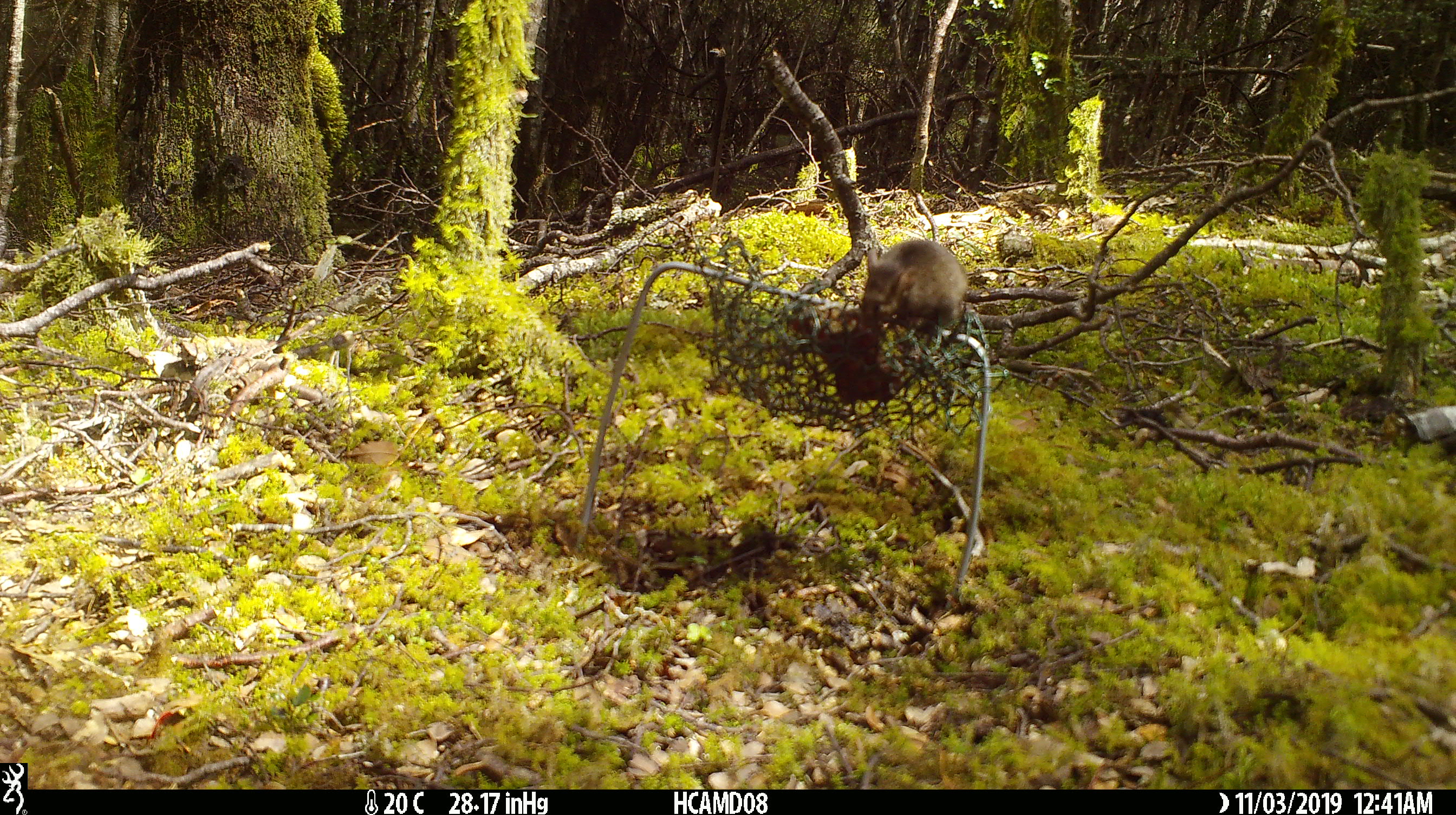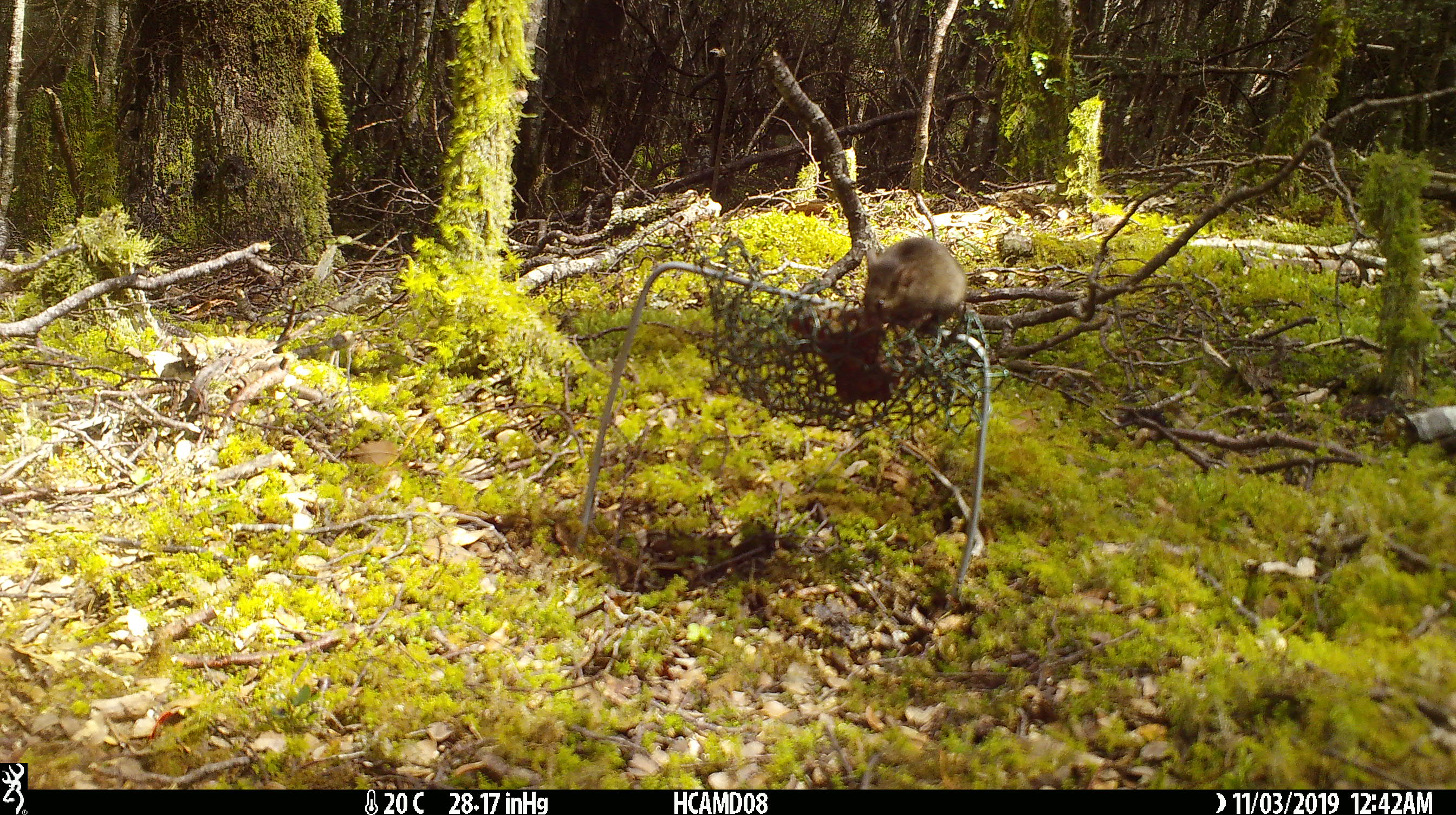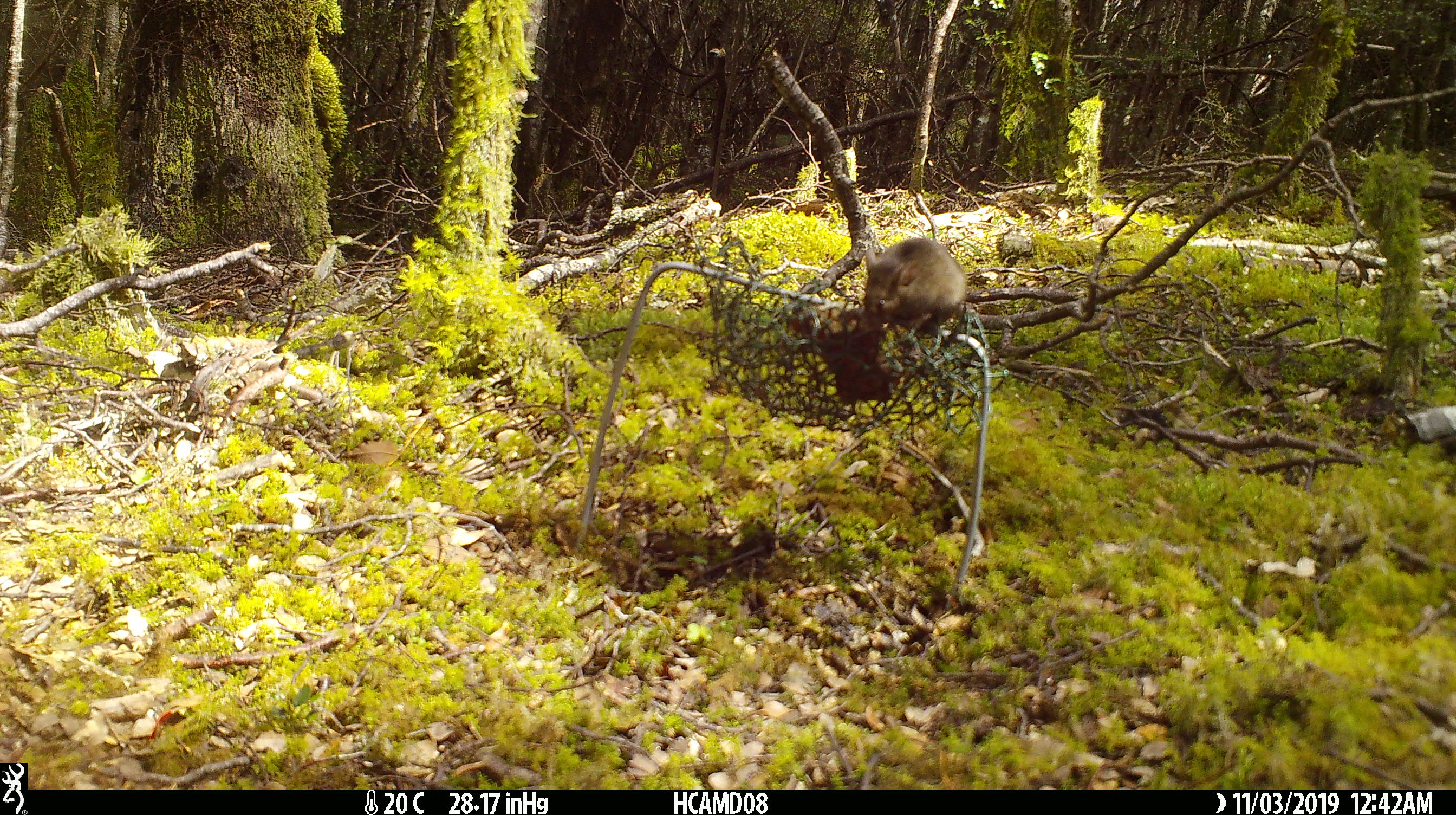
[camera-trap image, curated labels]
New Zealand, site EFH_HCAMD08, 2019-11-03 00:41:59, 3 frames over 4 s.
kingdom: Animalia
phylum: Chordata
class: Mammalia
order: Rodentia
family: Muridae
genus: Mus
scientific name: Mus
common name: mouse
Mouse (Mus).